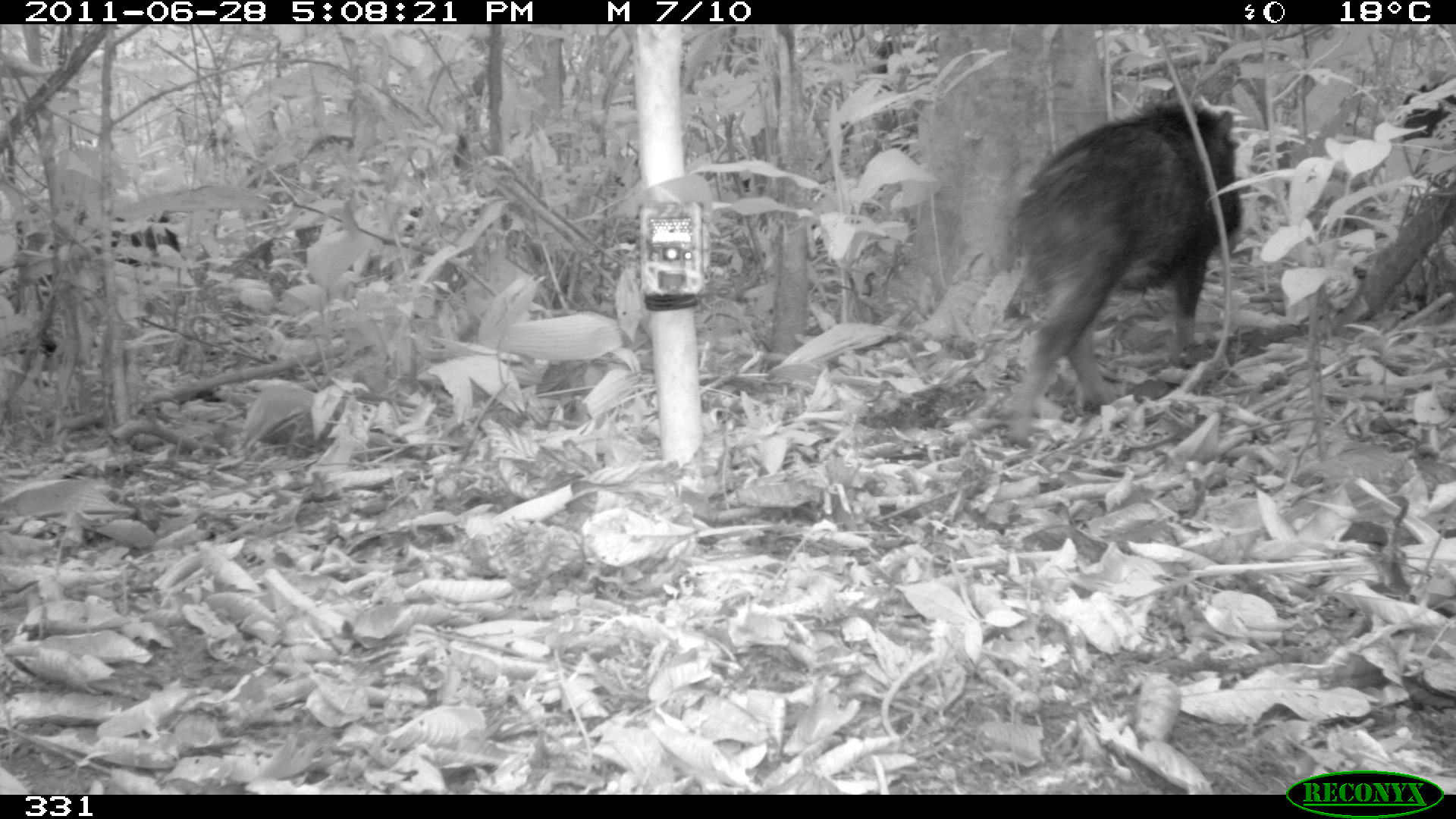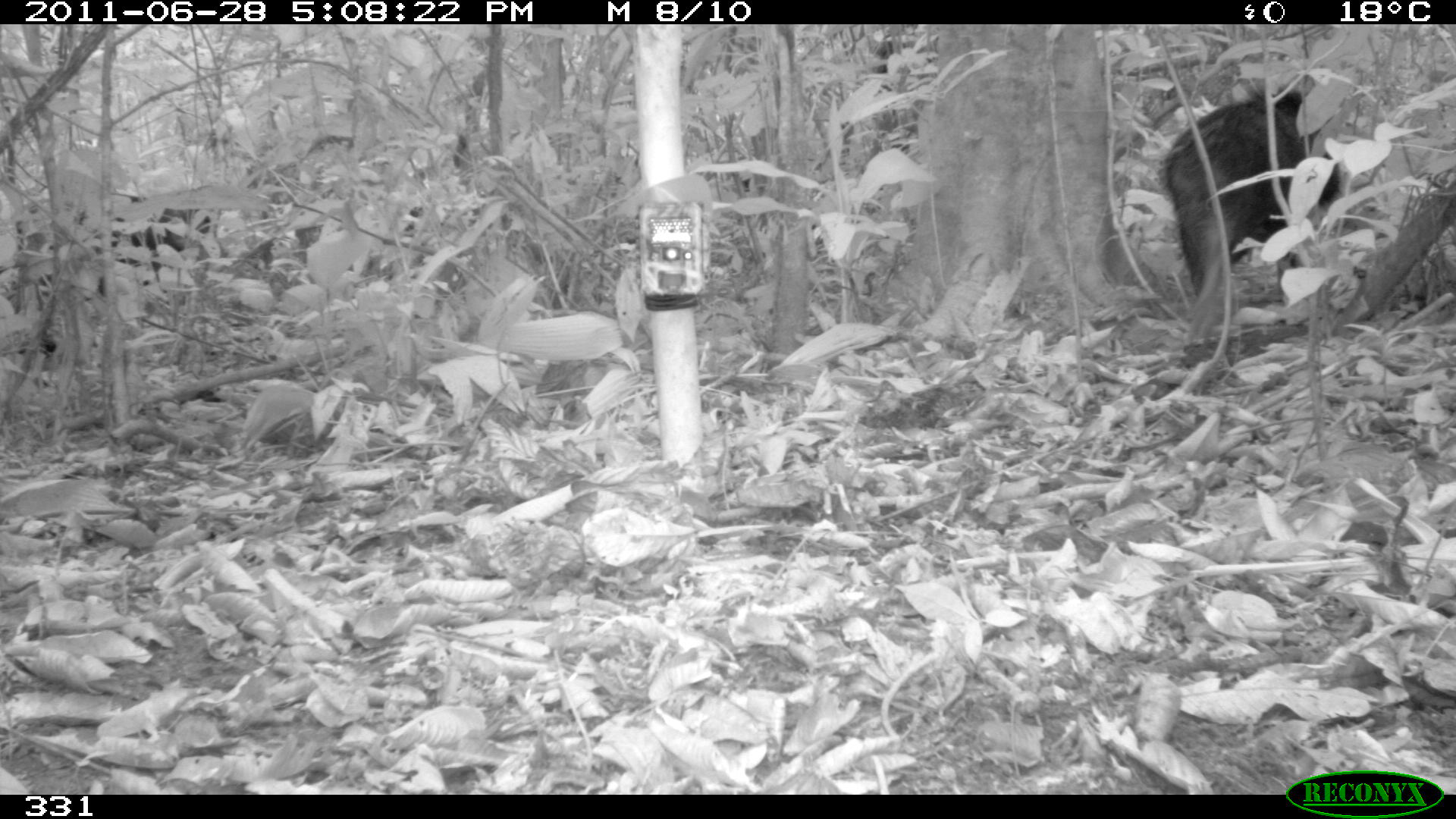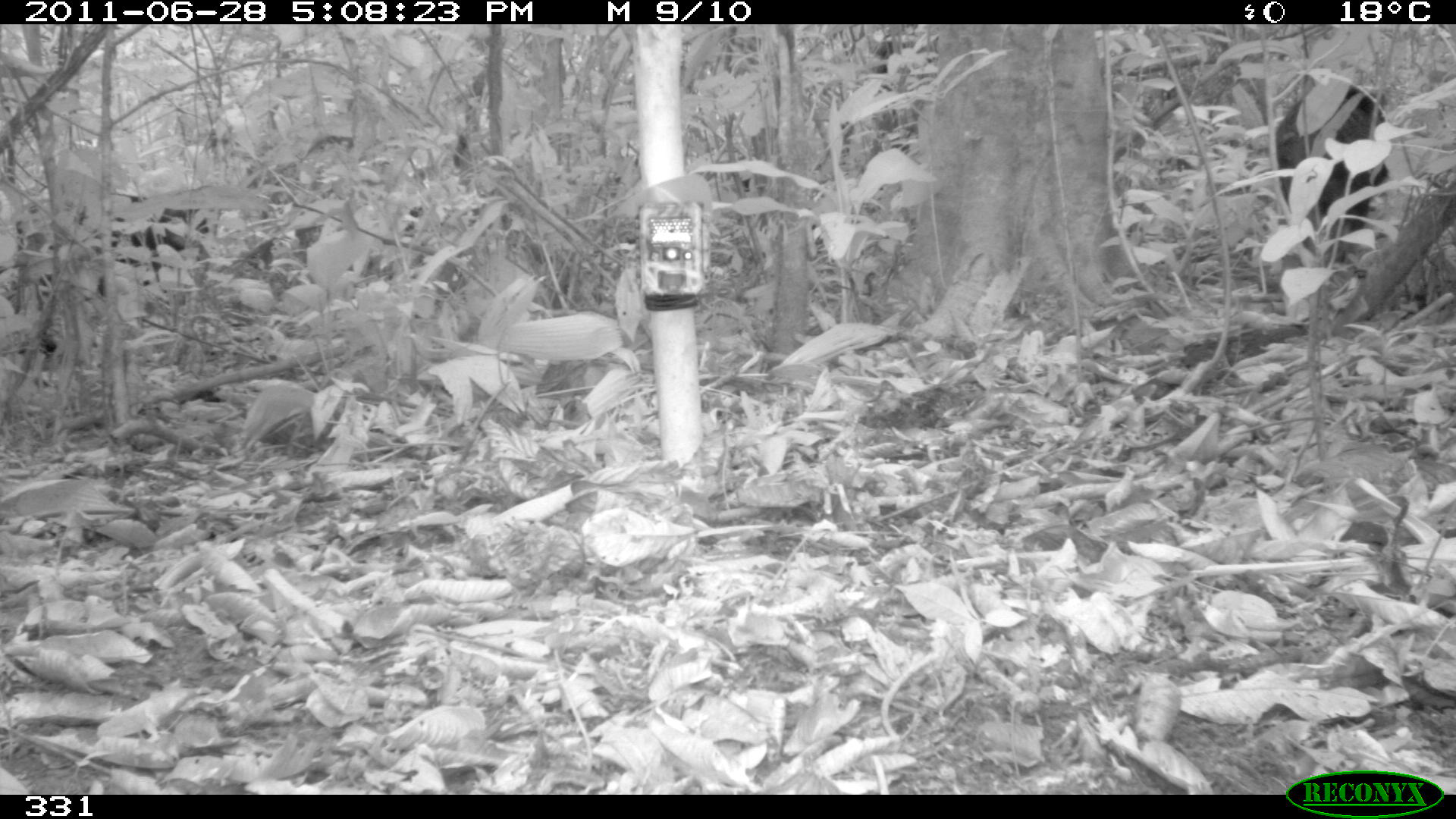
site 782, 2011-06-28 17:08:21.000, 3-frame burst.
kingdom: Animalia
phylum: Chordata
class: Mammalia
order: Artiodactyla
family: Tayassuidae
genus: Tayassu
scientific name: Tayassu pecari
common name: white-lipped peccary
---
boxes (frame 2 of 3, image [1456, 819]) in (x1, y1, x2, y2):
tayassu pecari: (1160, 87, 1341, 307); (13, 195, 212, 300)